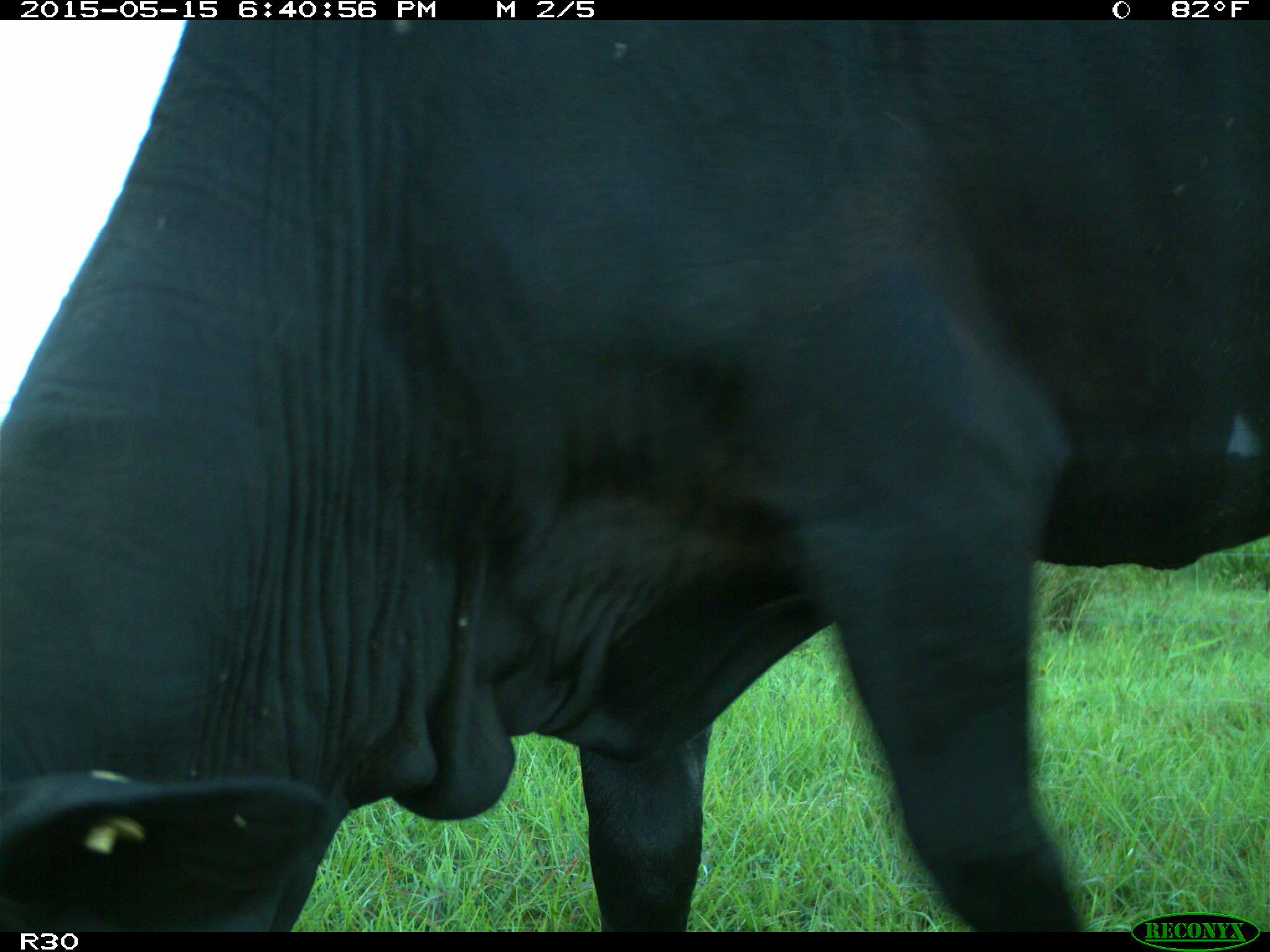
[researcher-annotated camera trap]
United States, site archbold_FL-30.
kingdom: Animalia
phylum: Chordata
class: Mammalia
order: Artiodactyla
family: Bovidae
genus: Bos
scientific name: Bos taurus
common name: domestic cow